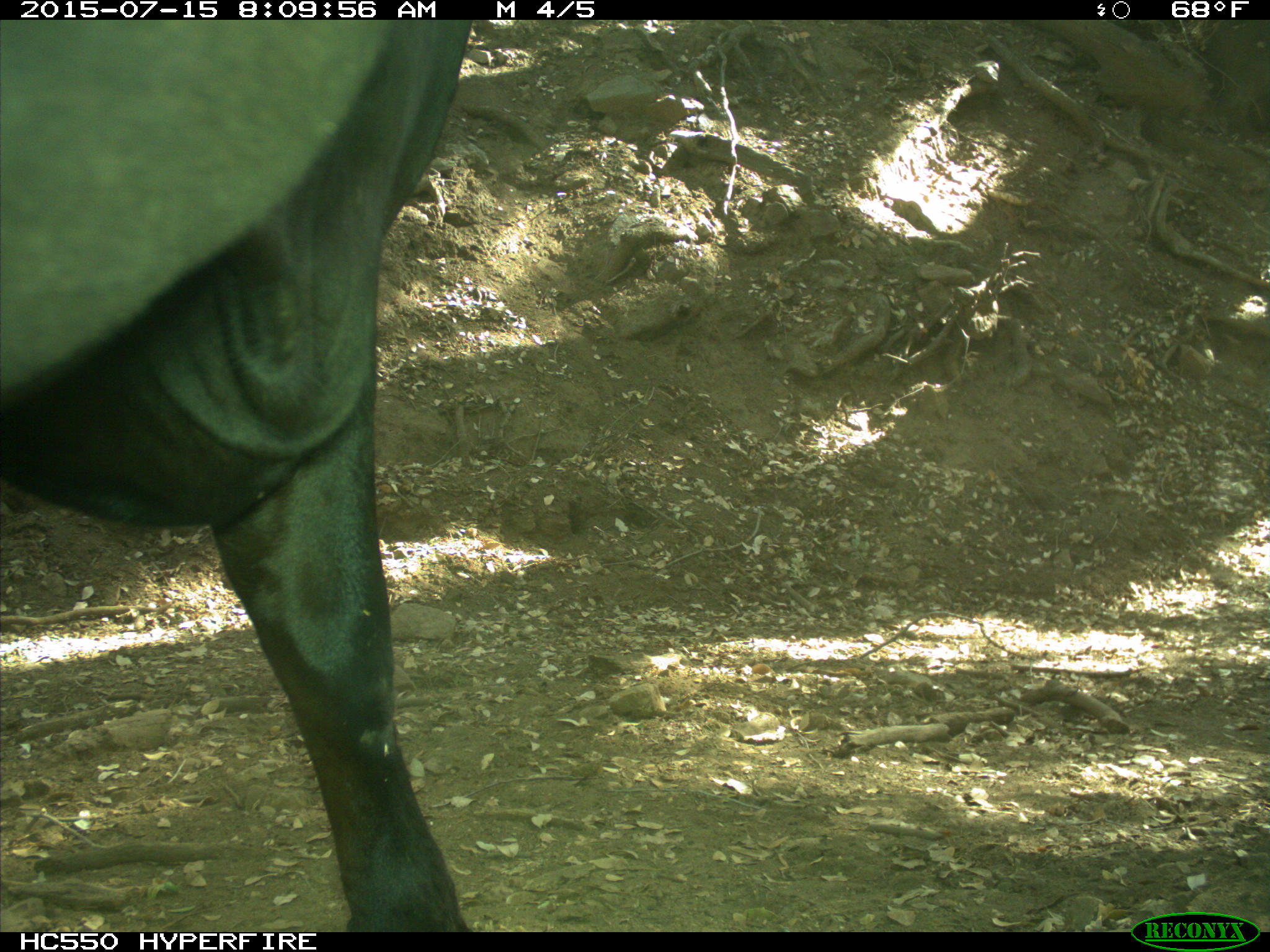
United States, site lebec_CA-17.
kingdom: Animalia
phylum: Chordata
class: Mammalia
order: Artiodactyla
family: Bovidae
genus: Bos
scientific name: Bos taurus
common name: domestic cow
Bos taurus (domestic cow).